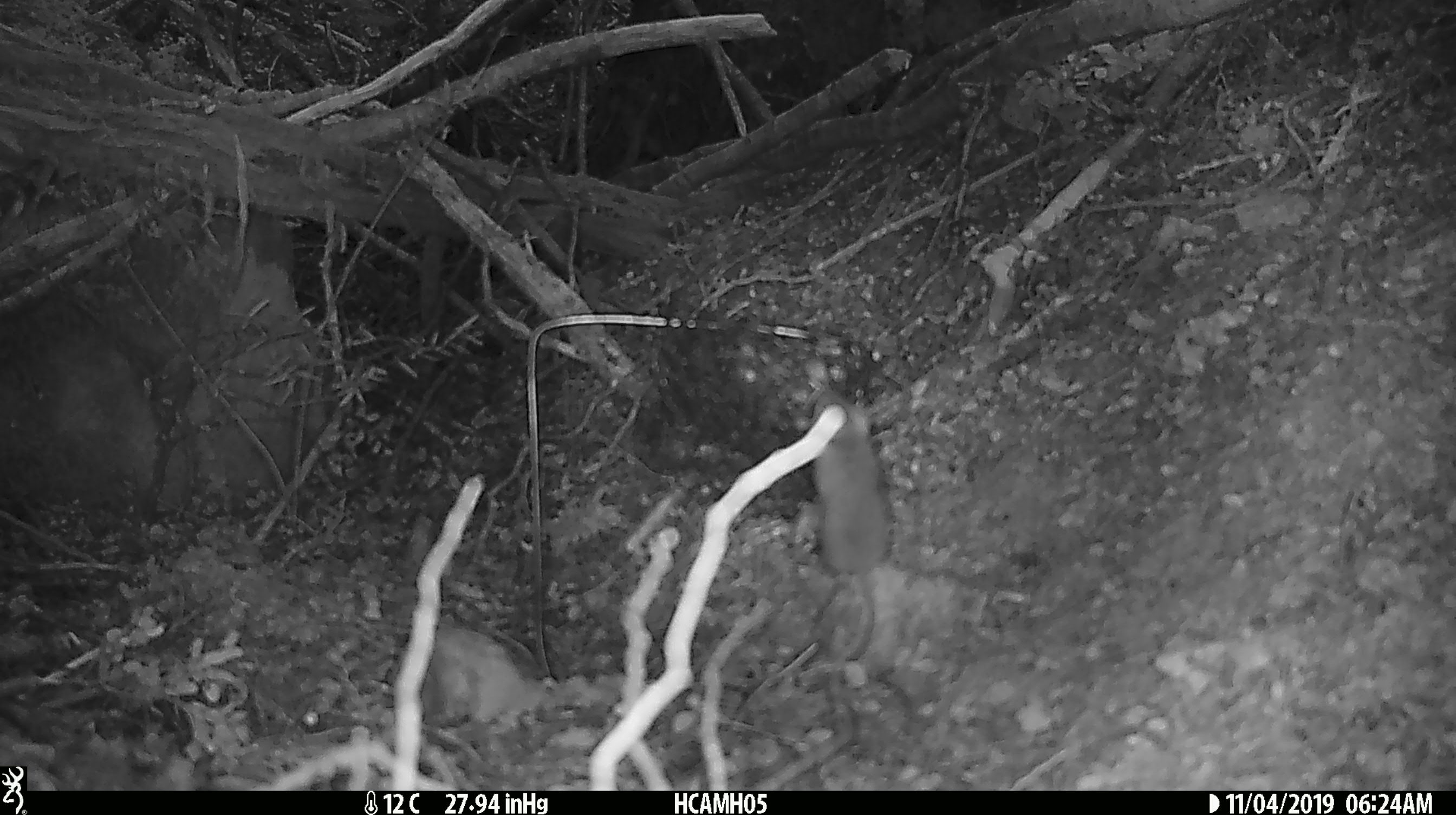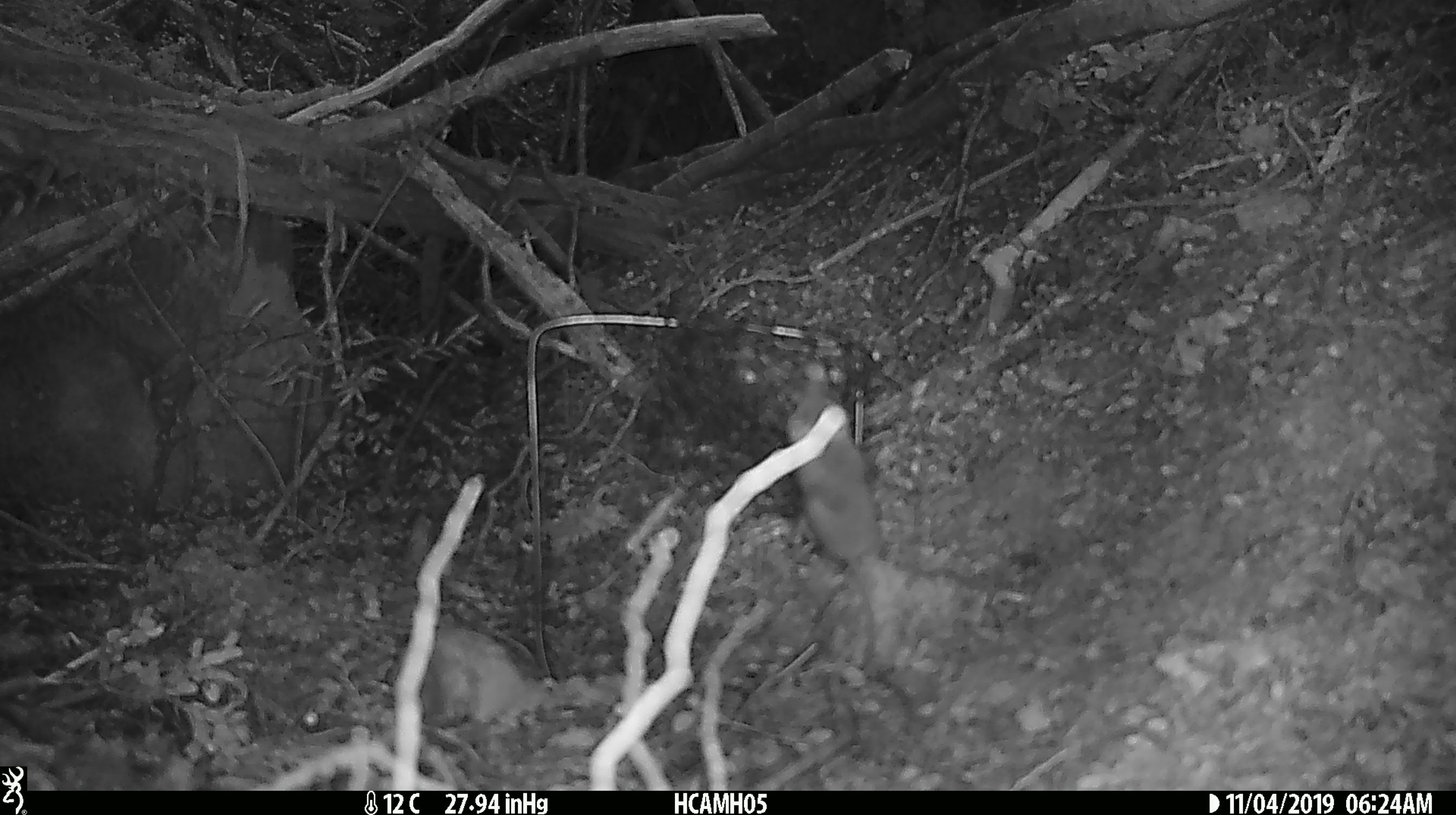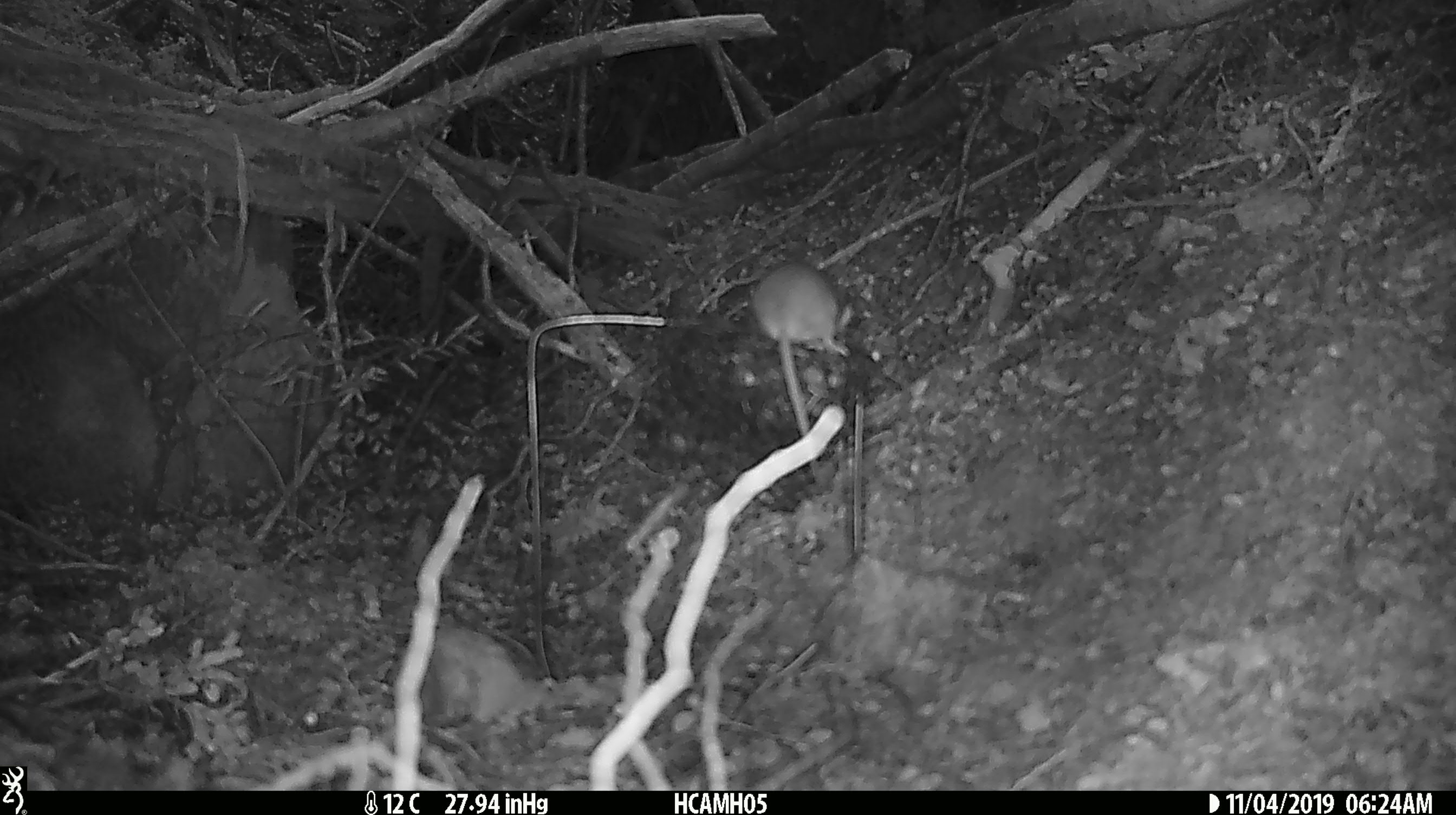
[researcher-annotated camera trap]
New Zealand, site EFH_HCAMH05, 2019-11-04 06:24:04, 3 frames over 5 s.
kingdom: Animalia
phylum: Chordata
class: Mammalia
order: Rodentia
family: Muridae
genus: Mus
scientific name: Mus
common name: mouse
Mouse (Mus).